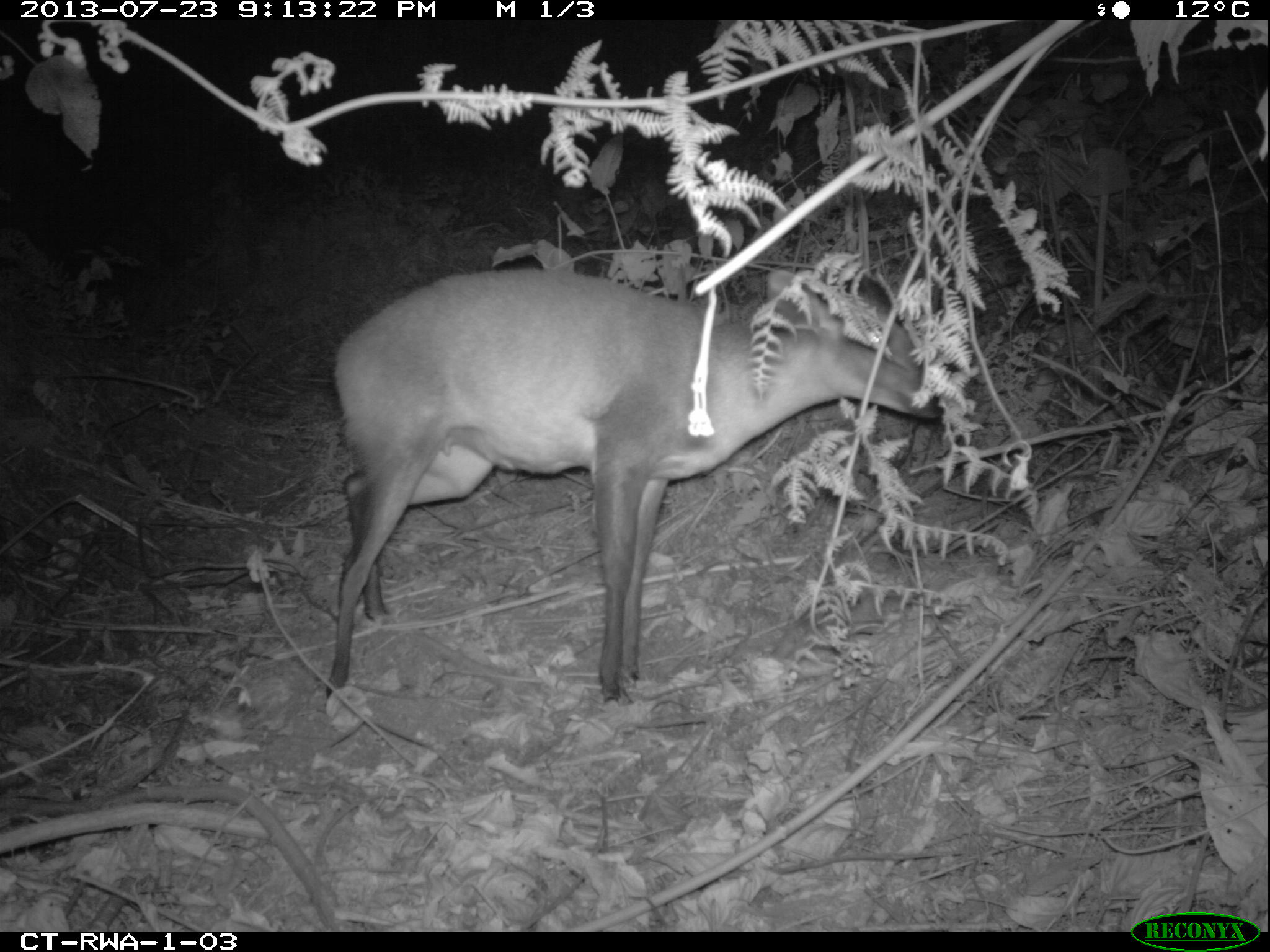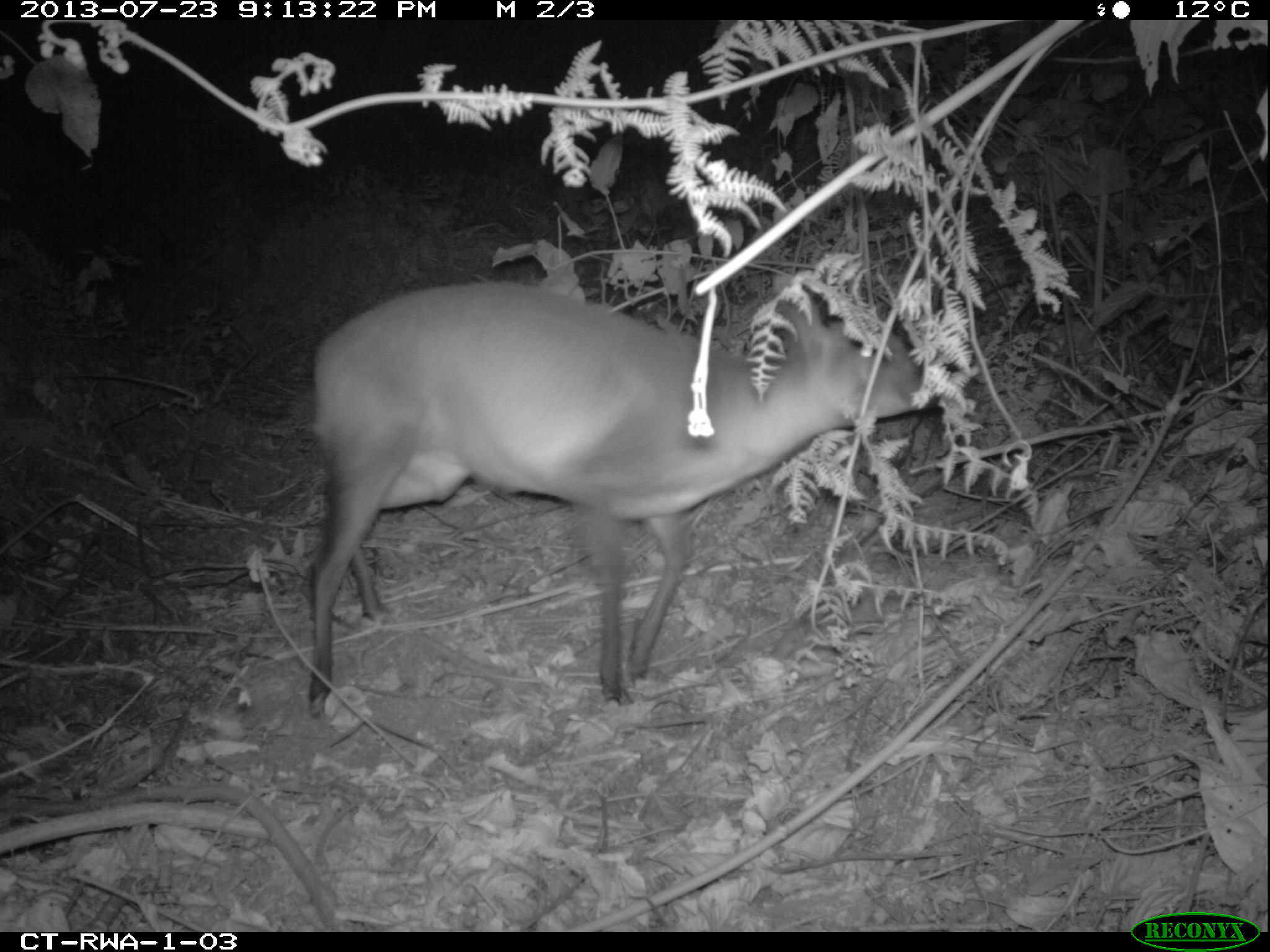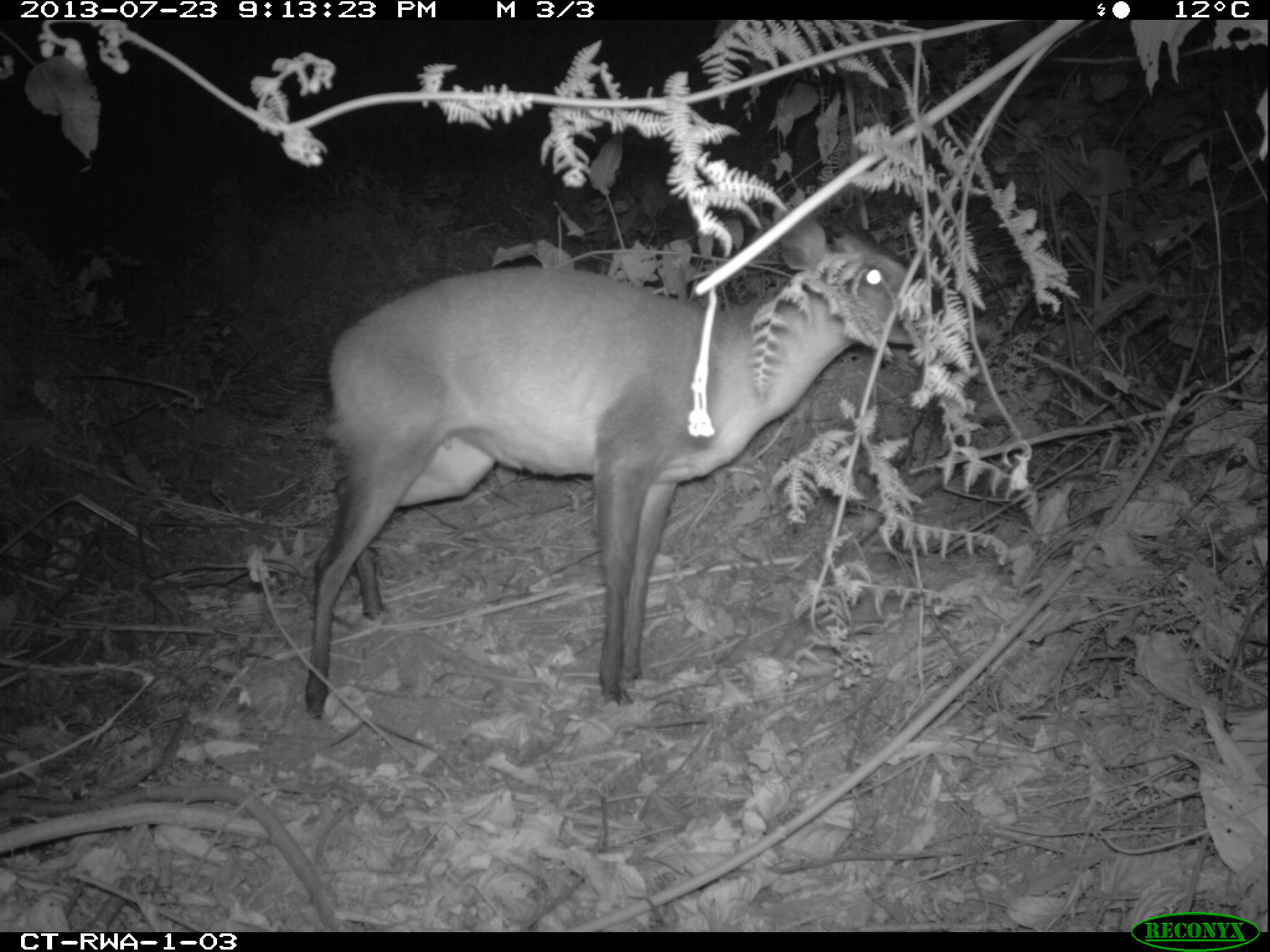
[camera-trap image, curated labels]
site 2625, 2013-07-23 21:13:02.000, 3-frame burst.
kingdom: Animalia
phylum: Chordata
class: Mammalia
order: Artiodactyla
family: Bovidae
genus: Cephalophus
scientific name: Cephalophus nigrifrons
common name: black-fronted duiker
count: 1